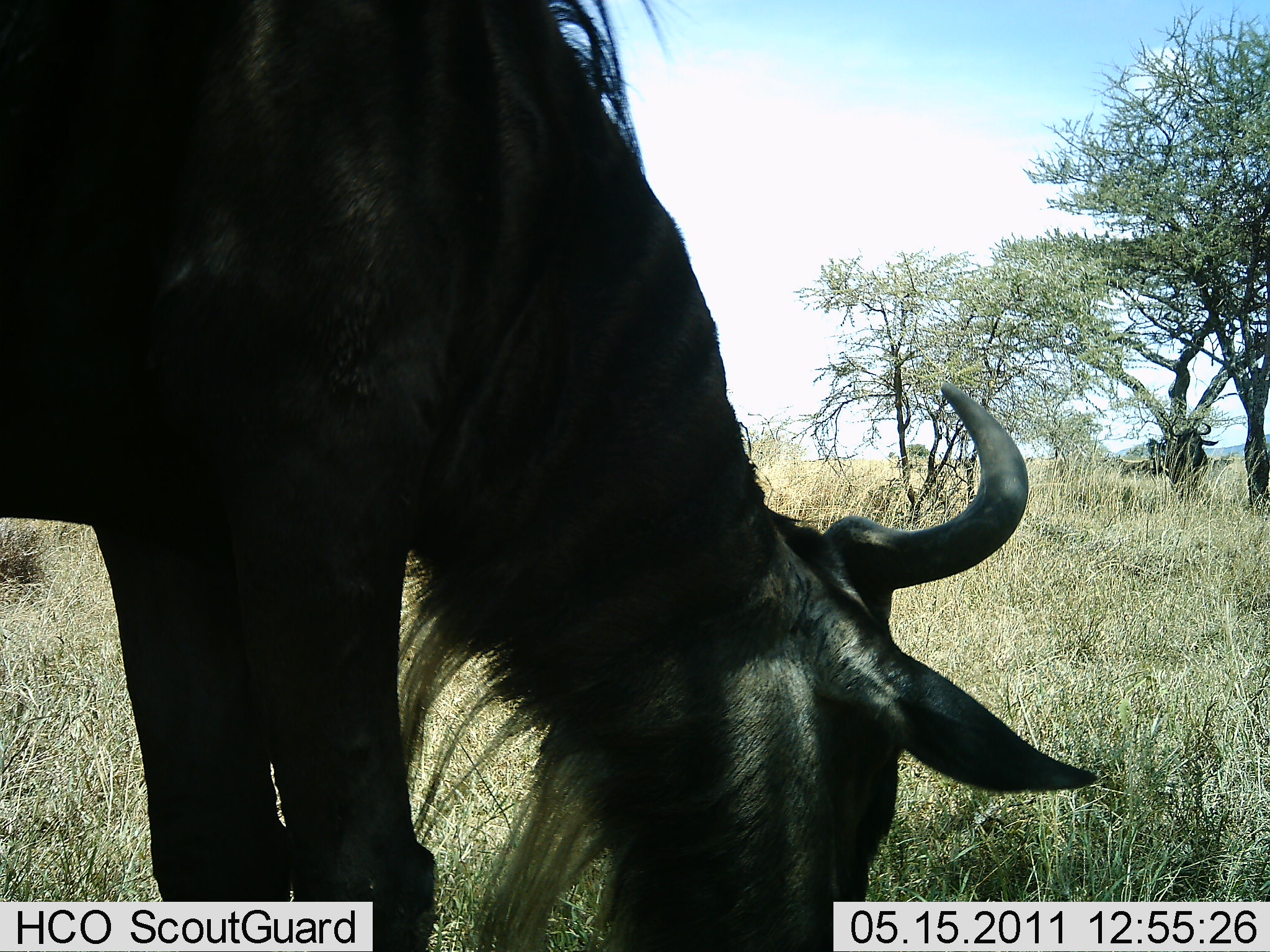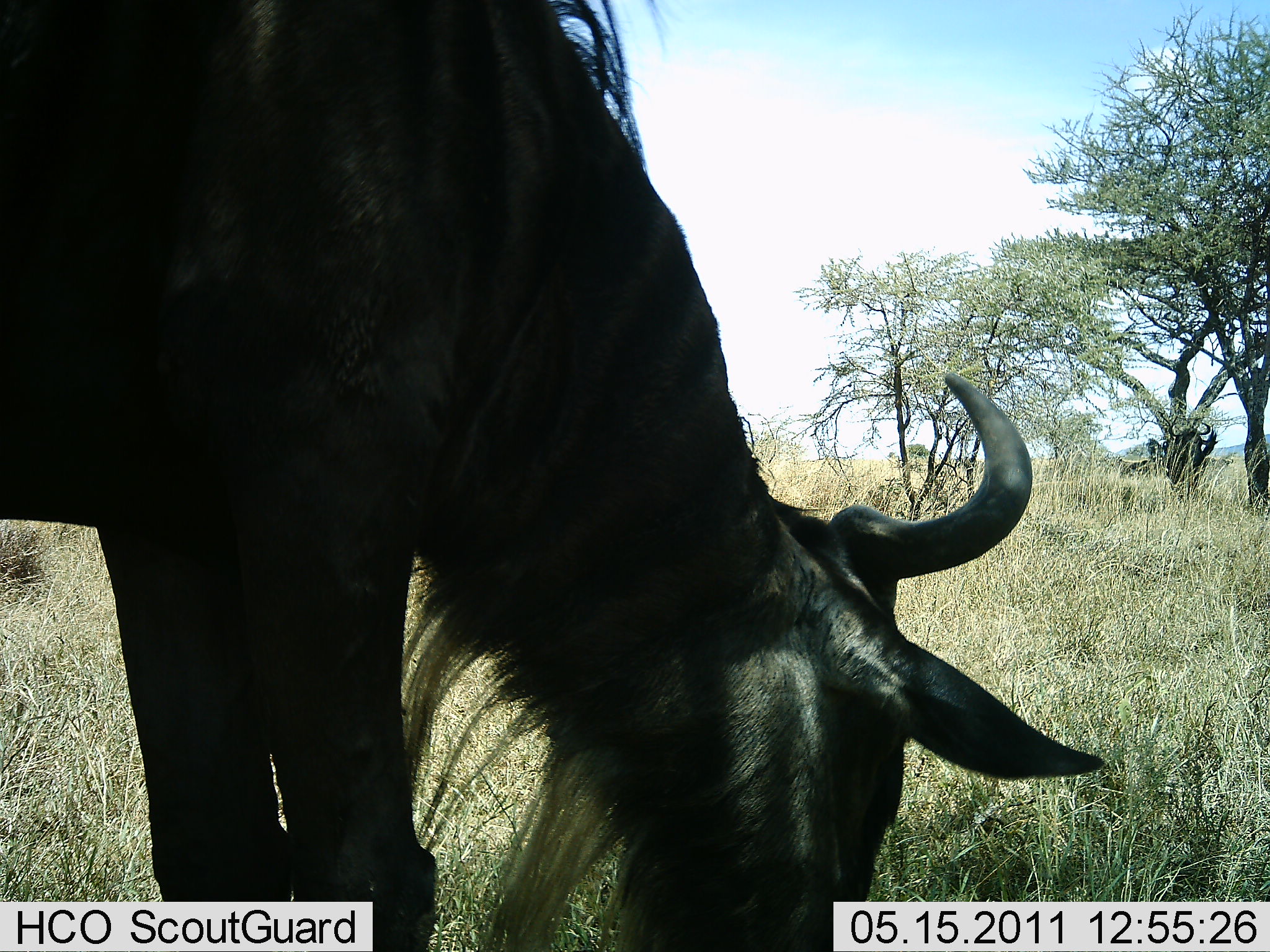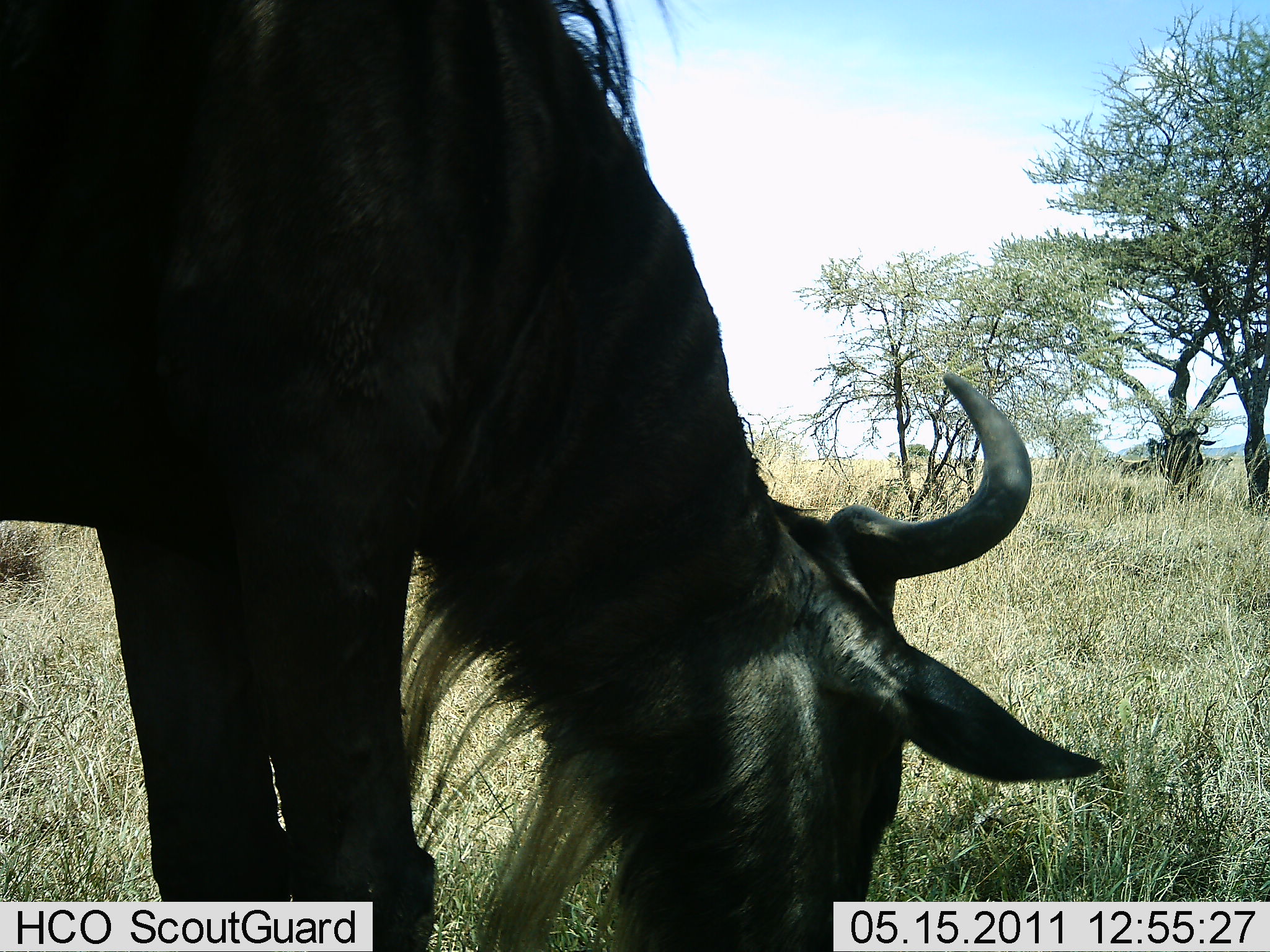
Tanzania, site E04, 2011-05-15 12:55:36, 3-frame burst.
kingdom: Animalia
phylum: Chordata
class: Mammalia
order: Artiodactyla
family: Bovidae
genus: Connochaetes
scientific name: Connochaetes taurinus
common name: blue wildebeest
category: wildebeest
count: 2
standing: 31%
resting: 8%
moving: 0%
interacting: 0%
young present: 0%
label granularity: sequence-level